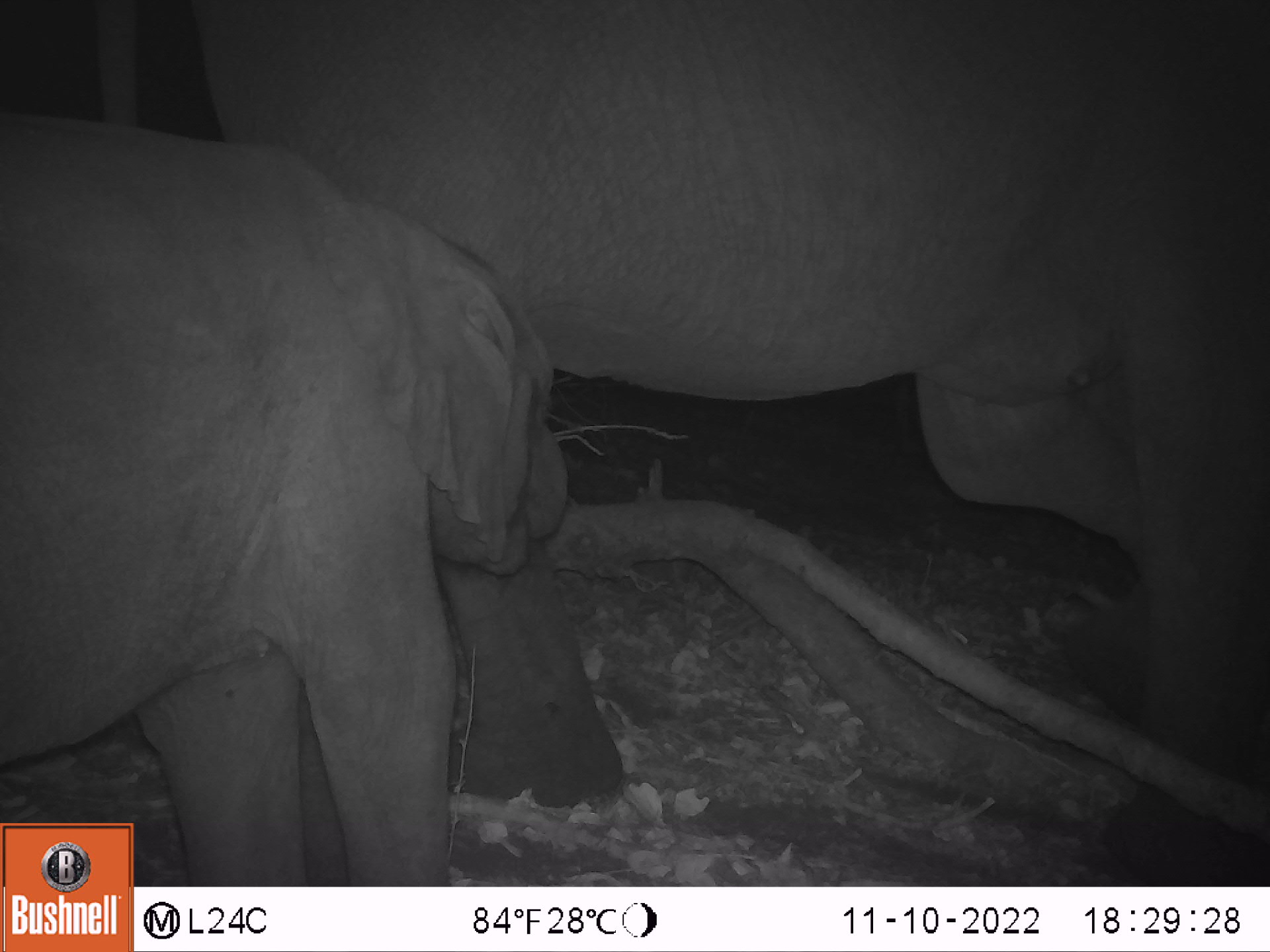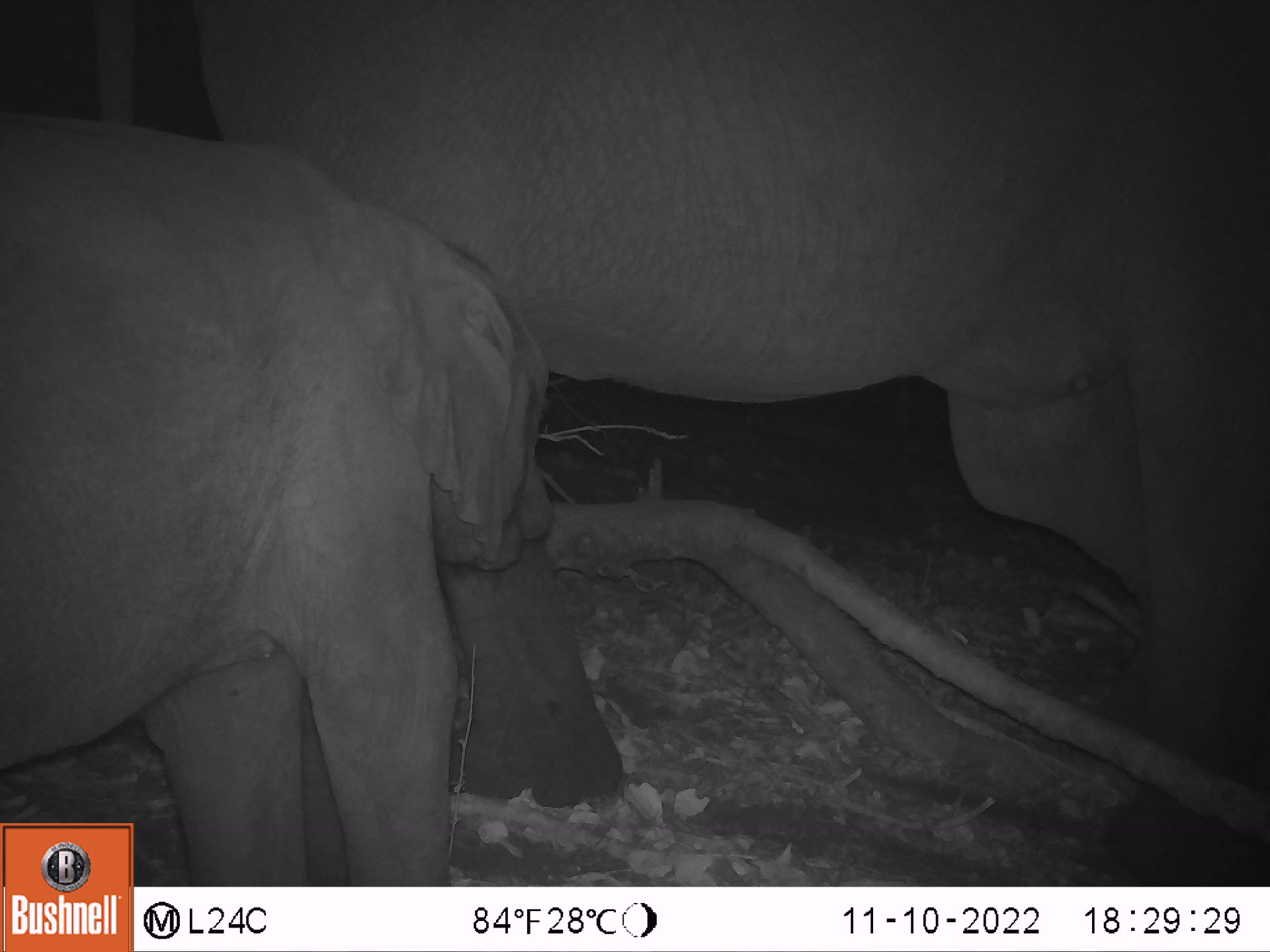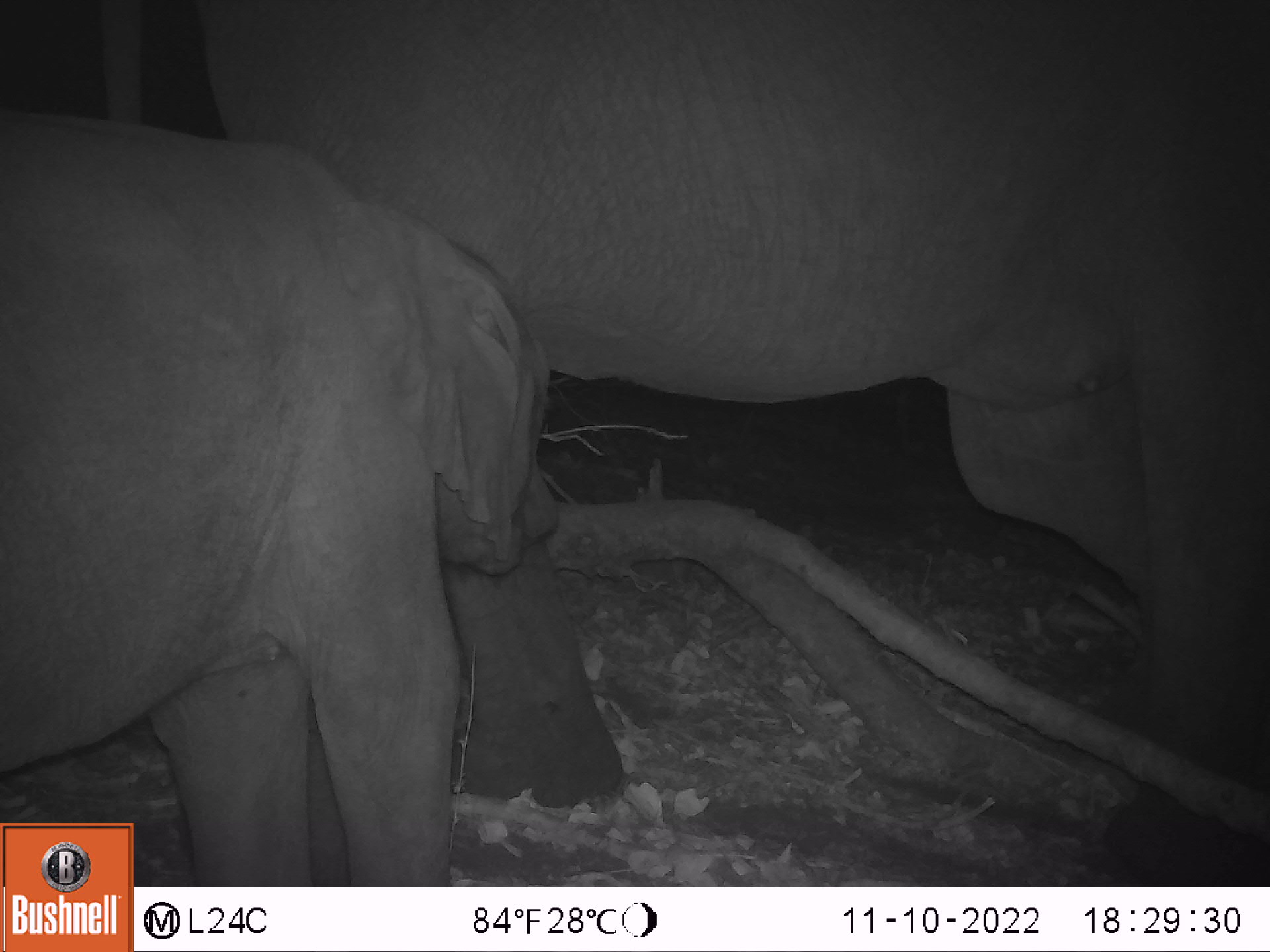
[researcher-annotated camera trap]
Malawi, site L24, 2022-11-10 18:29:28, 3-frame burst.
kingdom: Animalia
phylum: Chordata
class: Mammalia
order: Proboscidea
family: Elephantidae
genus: Loxodonta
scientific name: Loxodonta africana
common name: african savanna elephant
African savanna elephant (Loxodonta africana), count 2.